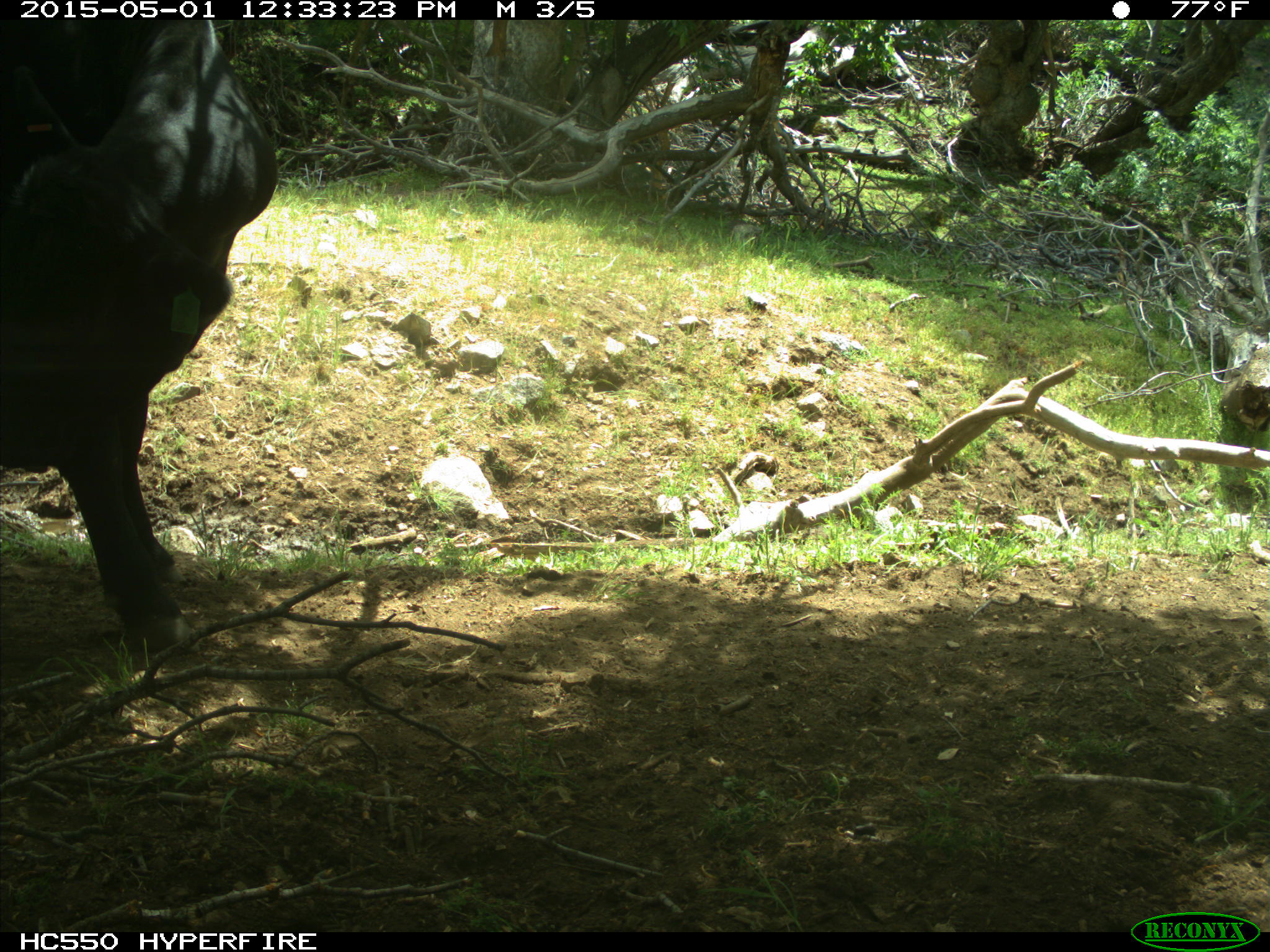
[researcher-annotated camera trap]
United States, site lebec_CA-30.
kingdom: Animalia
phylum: Chordata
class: Mammalia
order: Artiodactyla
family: Bovidae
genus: Bos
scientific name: Bos taurus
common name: domestic cow